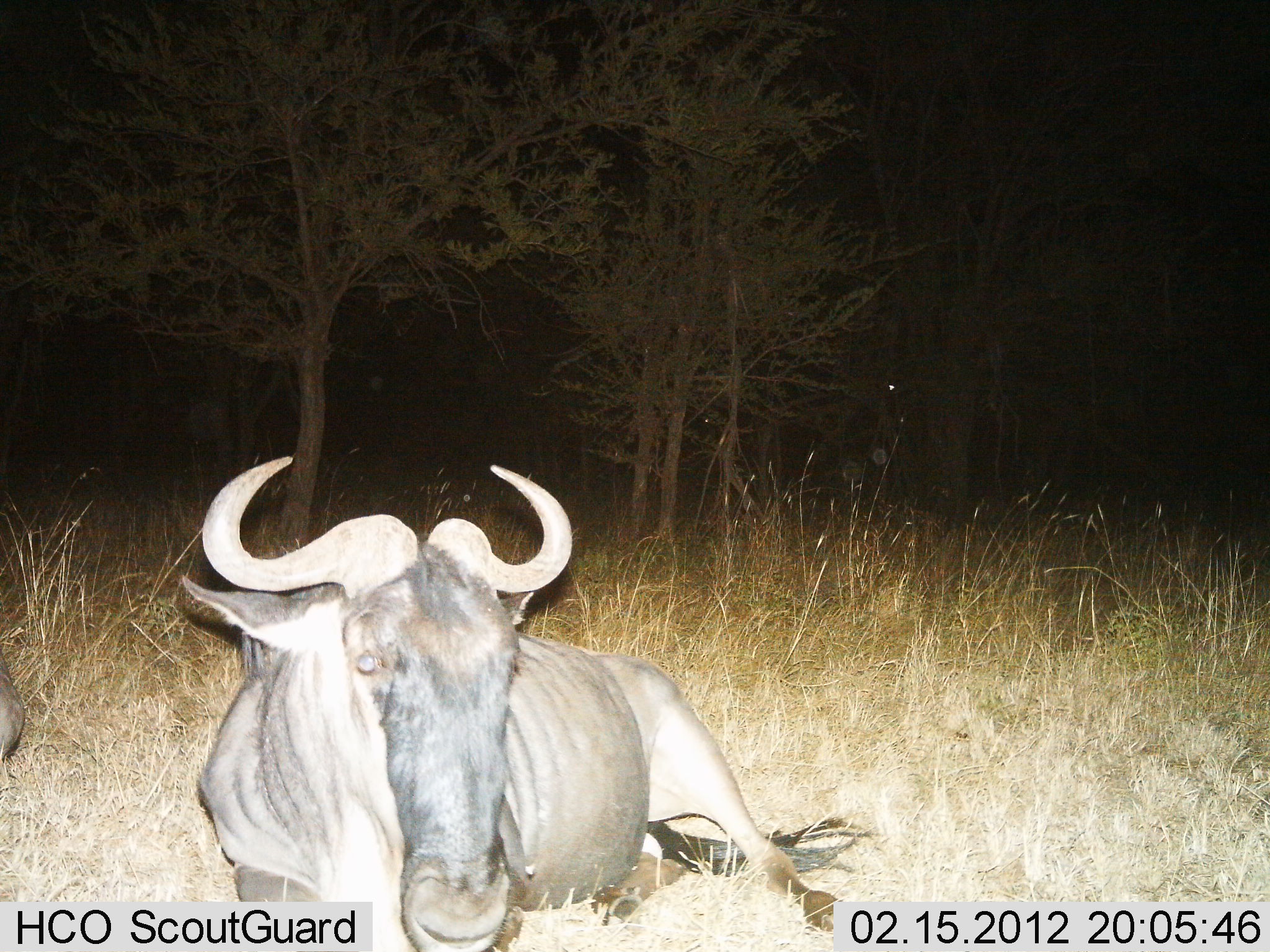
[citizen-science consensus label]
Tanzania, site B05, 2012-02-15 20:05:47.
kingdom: Animalia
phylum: Chordata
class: Mammalia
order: Artiodactyla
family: Bovidae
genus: Connochaetes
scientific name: Connochaetes taurinus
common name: blue wildebeest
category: wildebeest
Wildebeest (blue wildebeest) (Connochaetes taurinus), count 1. Behavior (volunteer vote fractions): standing 0%, resting 100%, moving 0%, interacting 0%. Young present (vote fraction): 0%. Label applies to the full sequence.